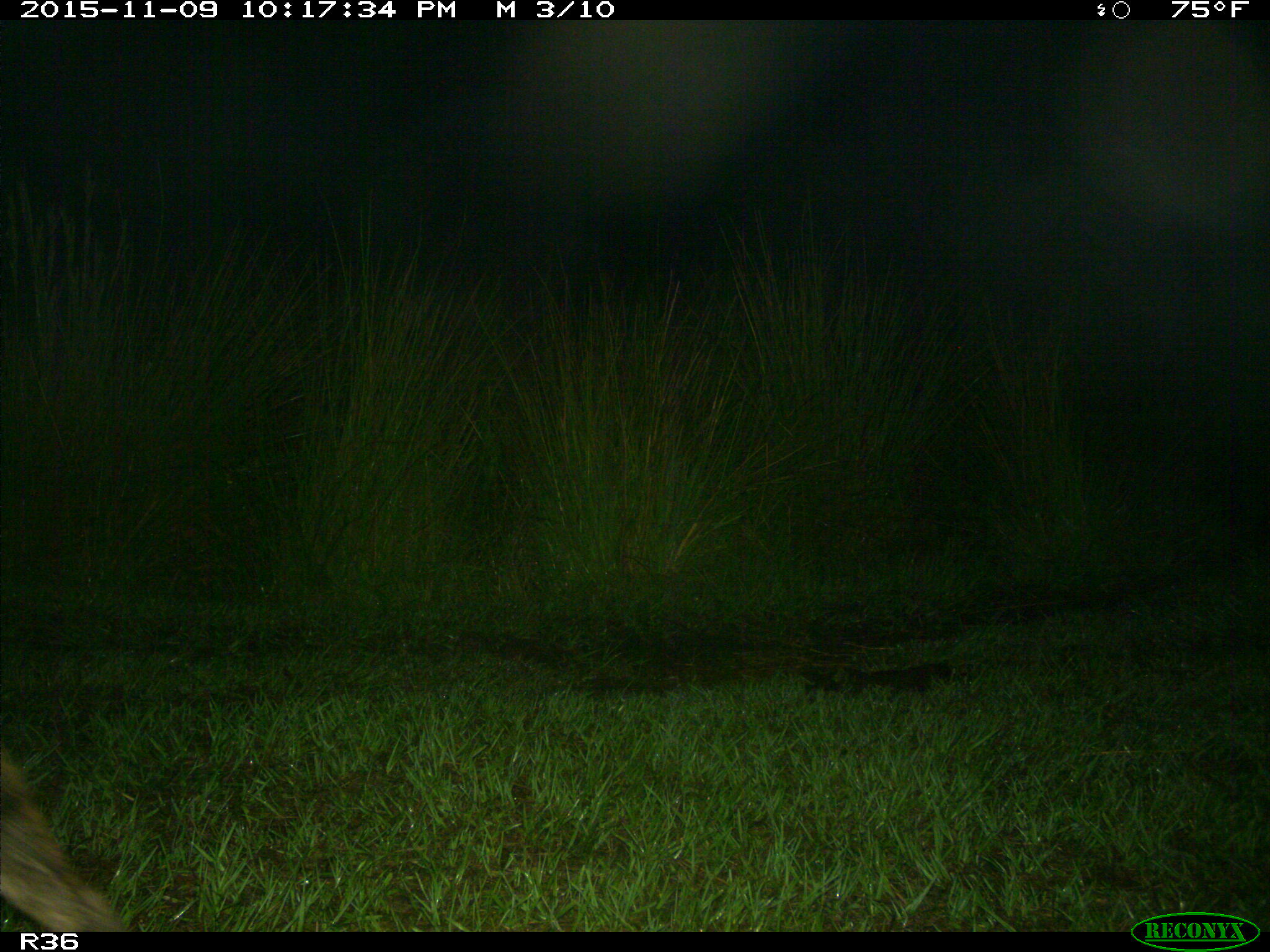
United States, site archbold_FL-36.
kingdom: Animalia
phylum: Chordata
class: Mammalia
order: Carnivora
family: Felidae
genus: Lynx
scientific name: Lynx rufus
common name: bobcat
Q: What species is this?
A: Lynx rufus (bobcat).